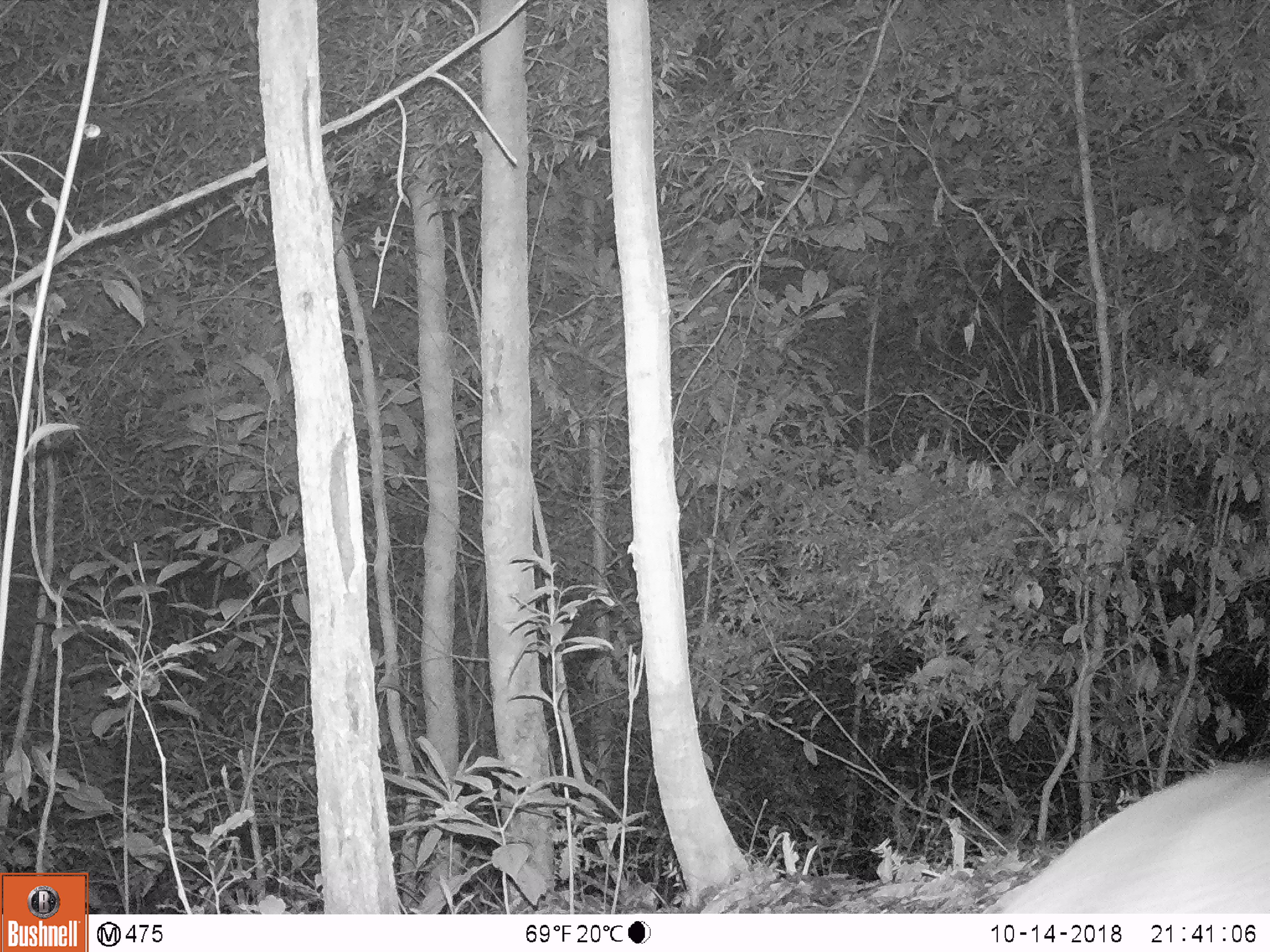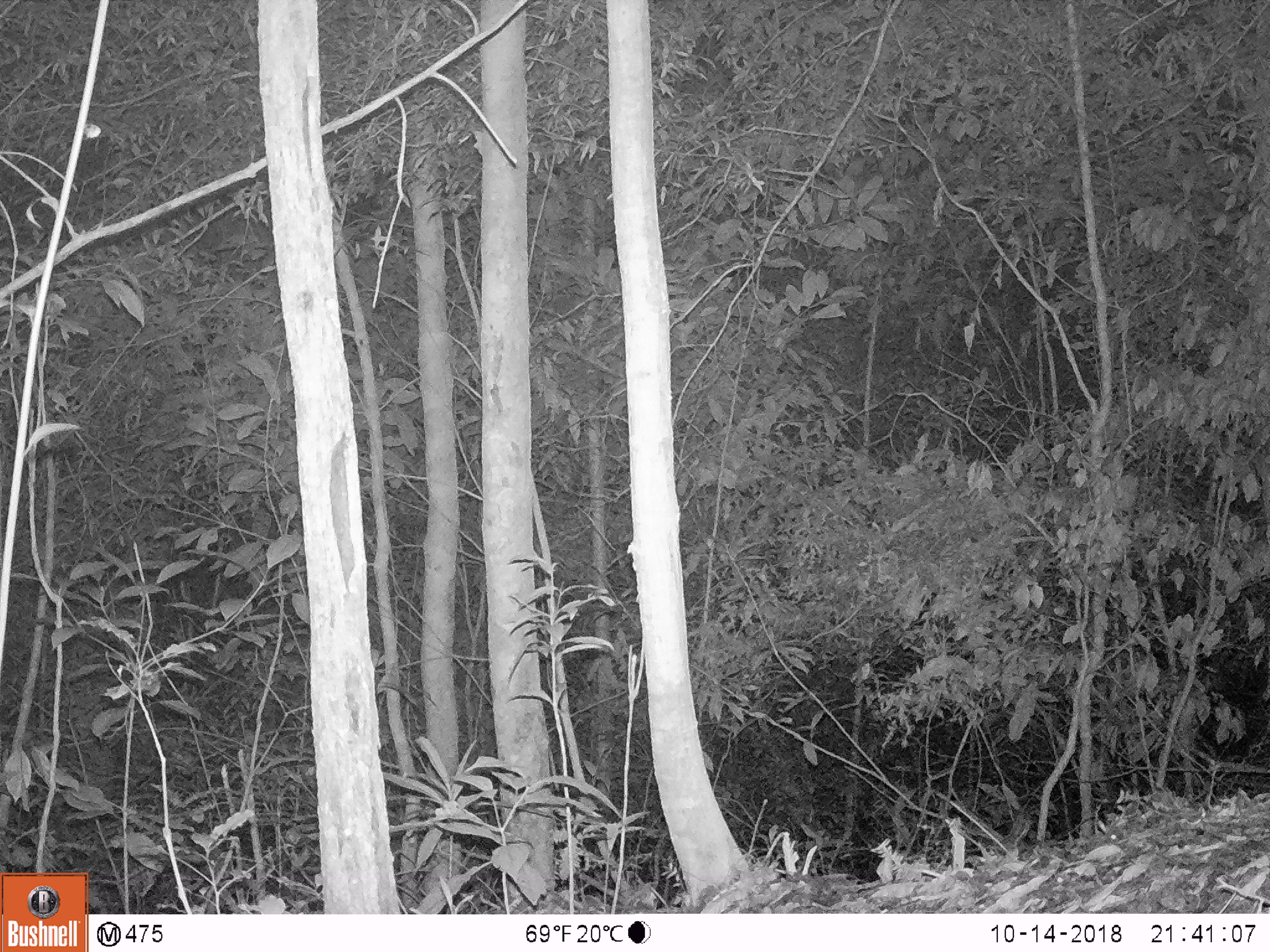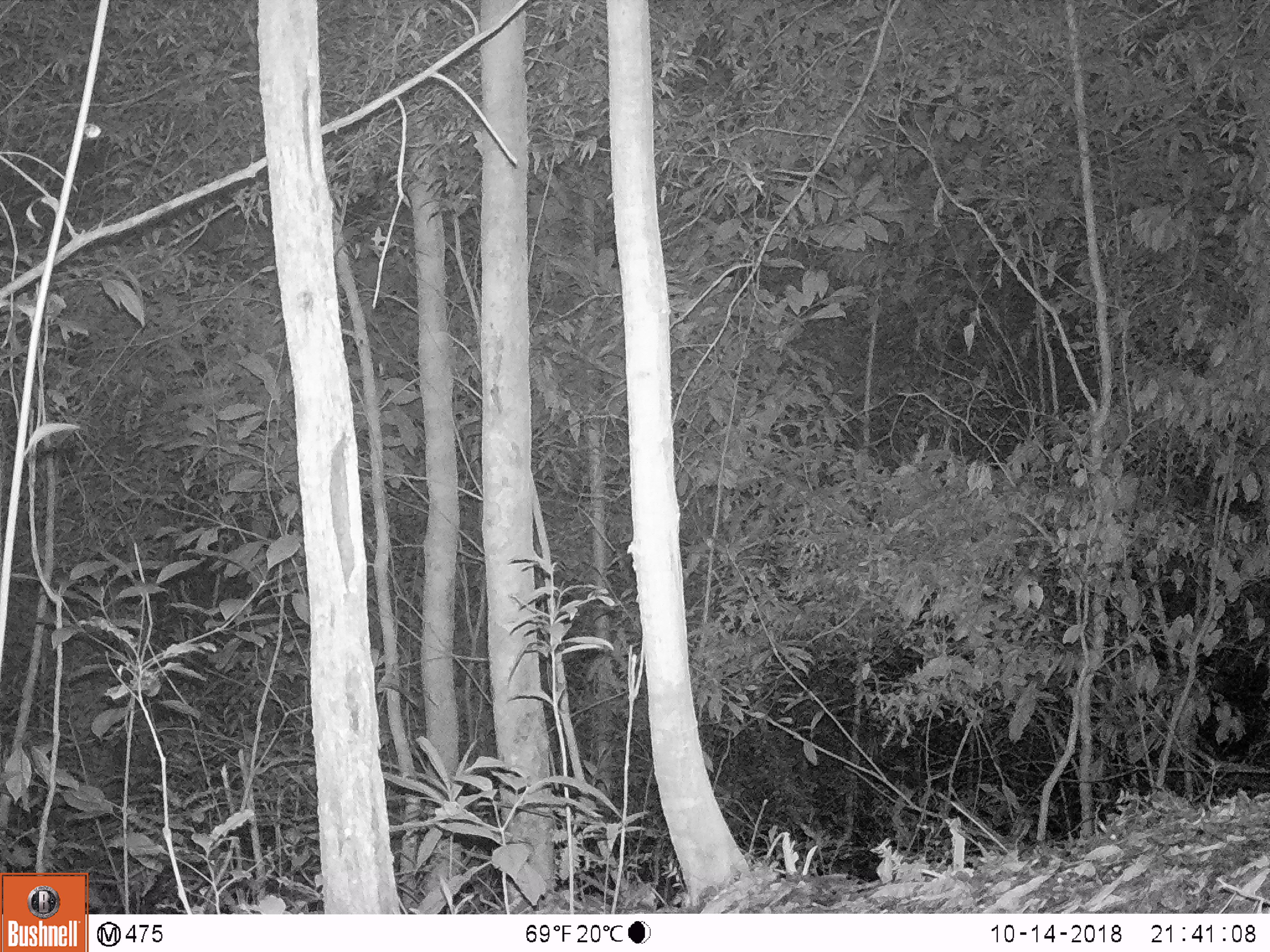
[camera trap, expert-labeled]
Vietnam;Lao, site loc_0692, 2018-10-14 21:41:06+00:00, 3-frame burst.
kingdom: Animalia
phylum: Chordata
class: Mammalia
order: Artiodactyla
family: Cervidae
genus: Muntiacus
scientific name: Muntiacus rooseveltorum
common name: roosevelt's muntjac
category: roosevelts muntjac group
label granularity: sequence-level